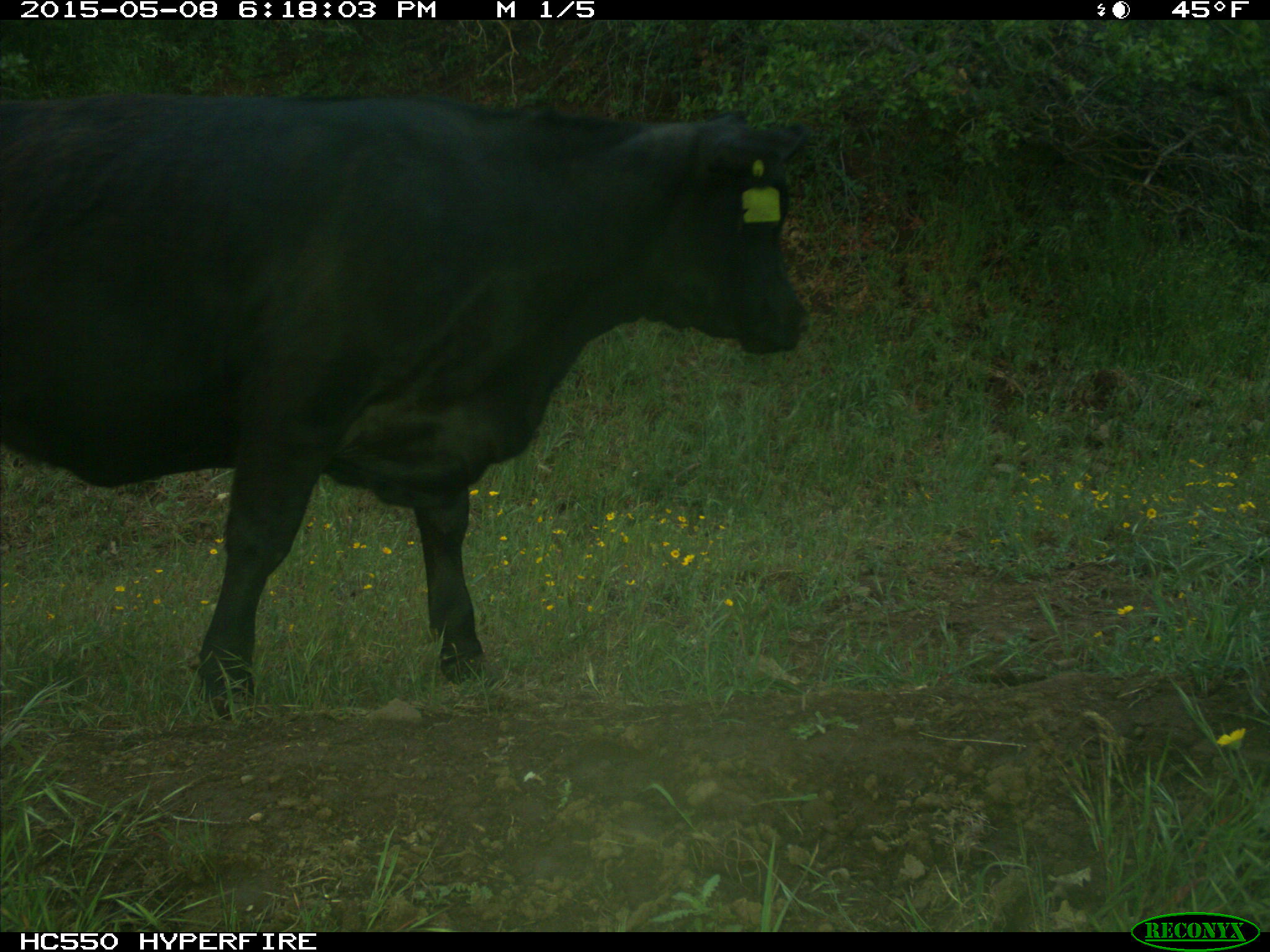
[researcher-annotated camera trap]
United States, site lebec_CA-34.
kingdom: Animalia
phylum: Chordata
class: Mammalia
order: Artiodactyla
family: Bovidae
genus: Bos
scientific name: Bos taurus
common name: domestic cow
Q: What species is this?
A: Bos taurus (domestic cow).